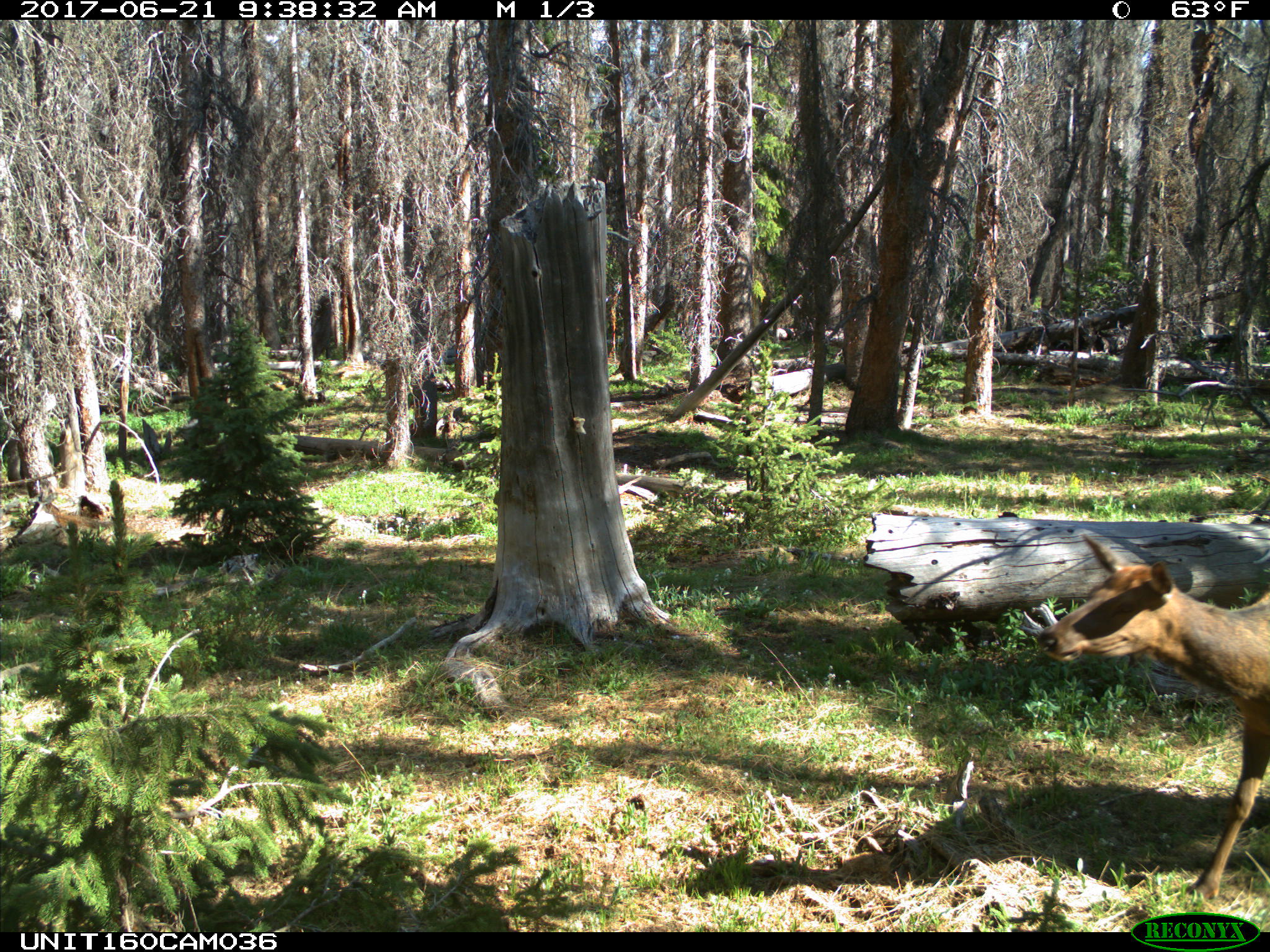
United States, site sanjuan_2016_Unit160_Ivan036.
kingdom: Animalia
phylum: Chordata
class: Mammalia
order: Artiodactyla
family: Cervidae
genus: Cervus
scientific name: Cervus elaphus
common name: red deer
Cervus elaphus (red deer).